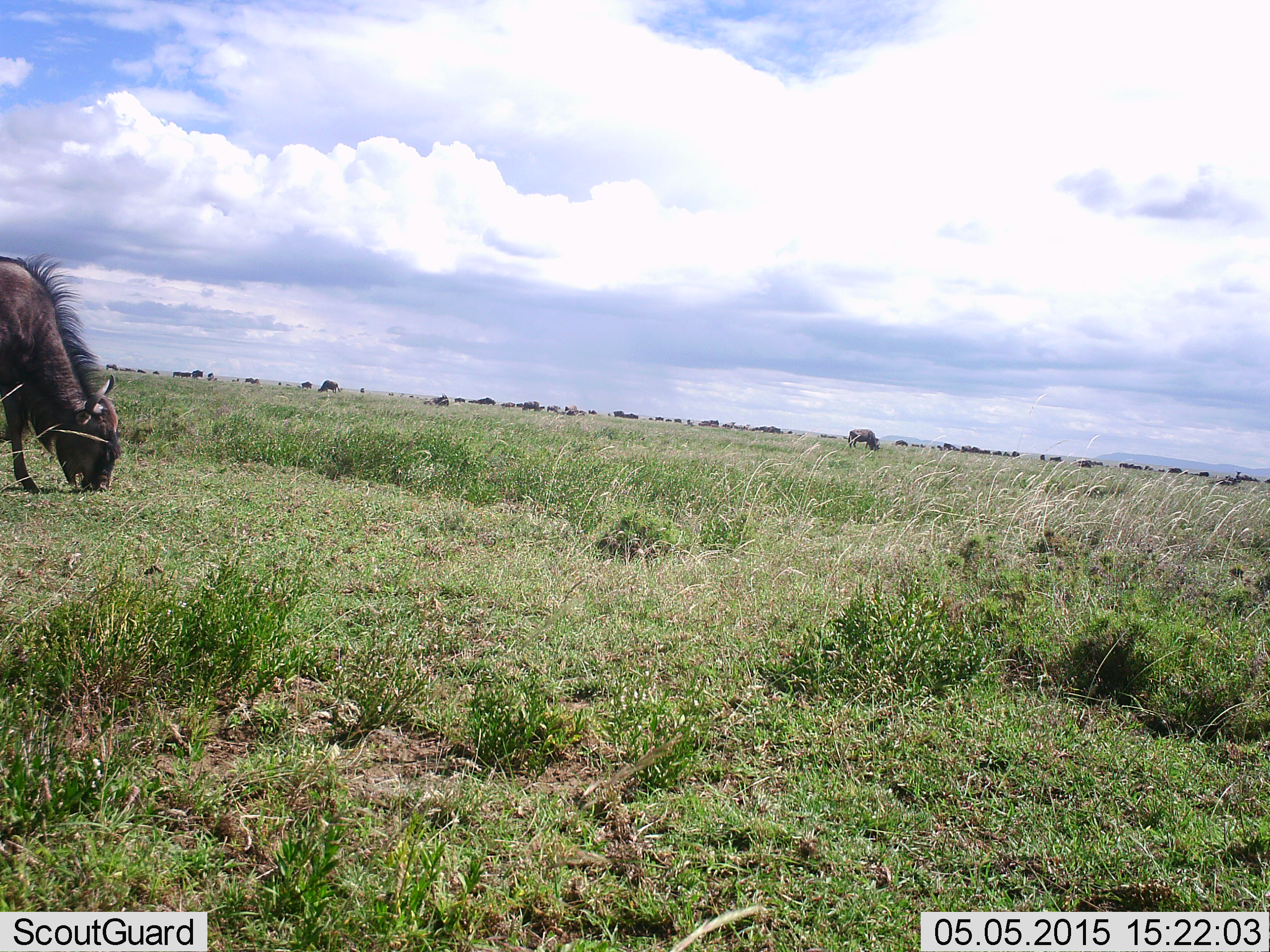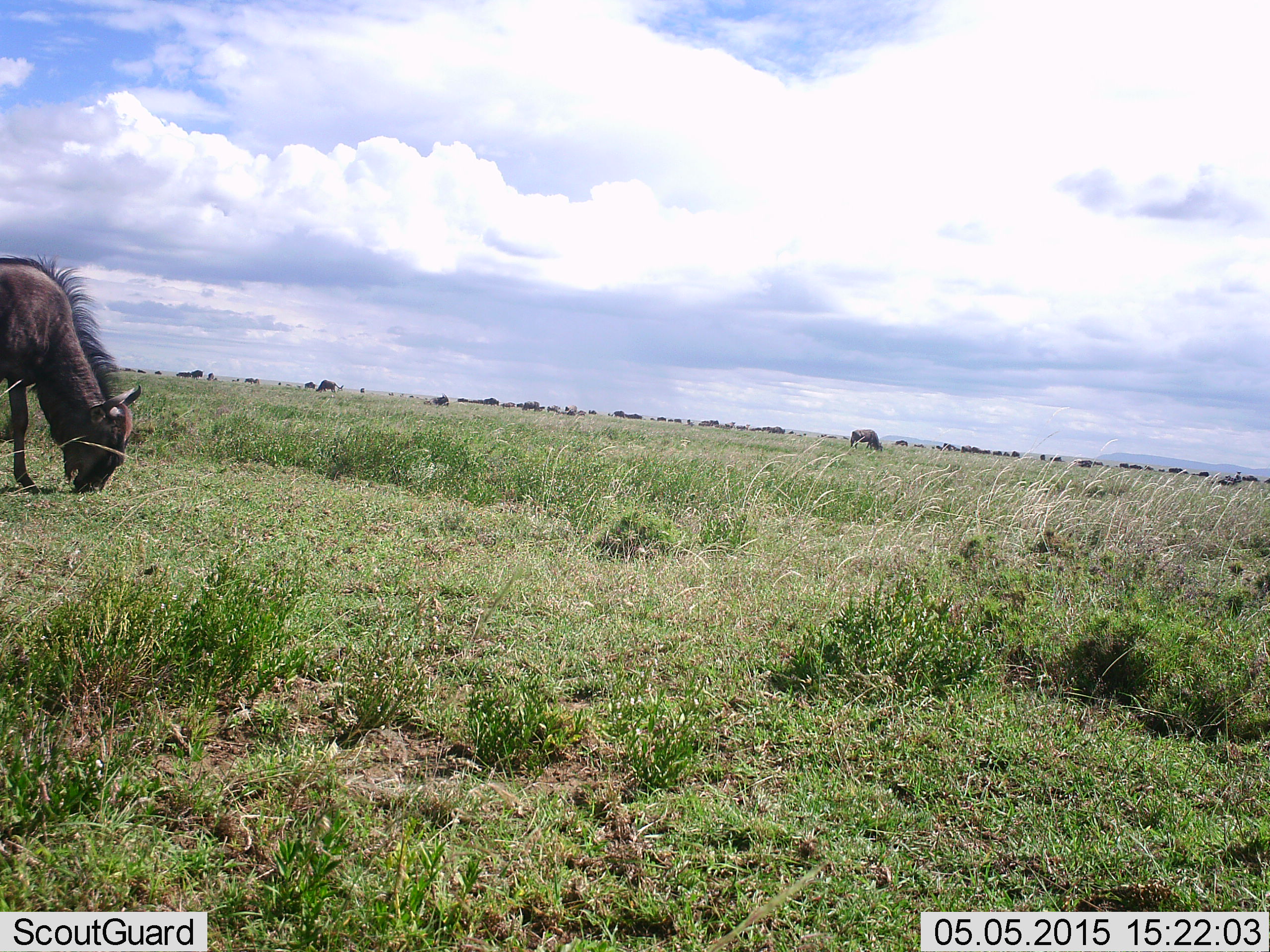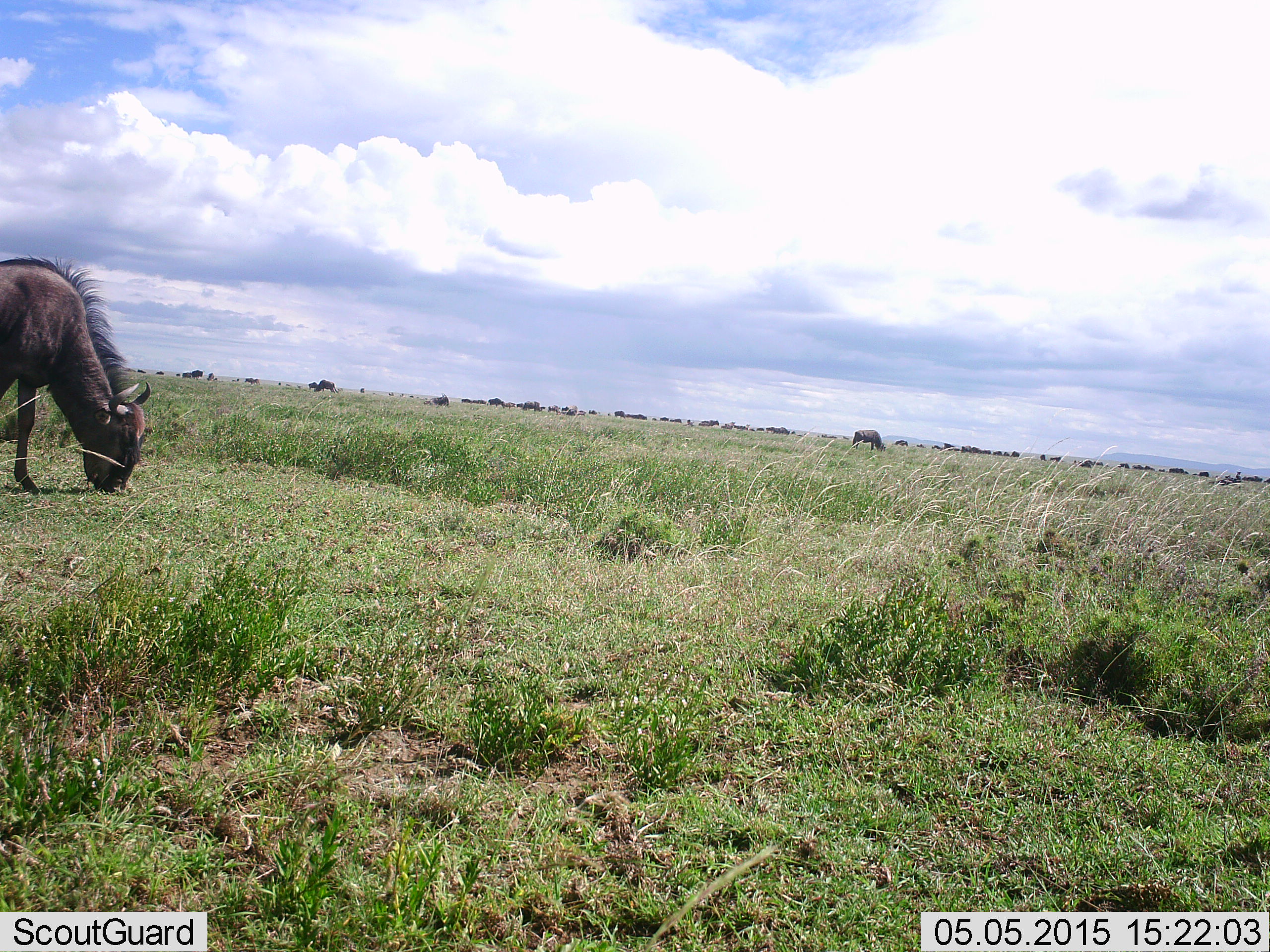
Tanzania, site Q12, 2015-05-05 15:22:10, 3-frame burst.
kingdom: Animalia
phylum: Chordata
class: Mammalia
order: Artiodactyla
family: Bovidae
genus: Connochaetes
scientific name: Connochaetes taurinus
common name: blue wildebeest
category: wildebeest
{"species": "wildebeest (blue wildebeest) (Connochaetes taurinus)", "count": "51+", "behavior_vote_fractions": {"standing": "30%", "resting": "10%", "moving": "40%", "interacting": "0%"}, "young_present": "0%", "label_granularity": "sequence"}